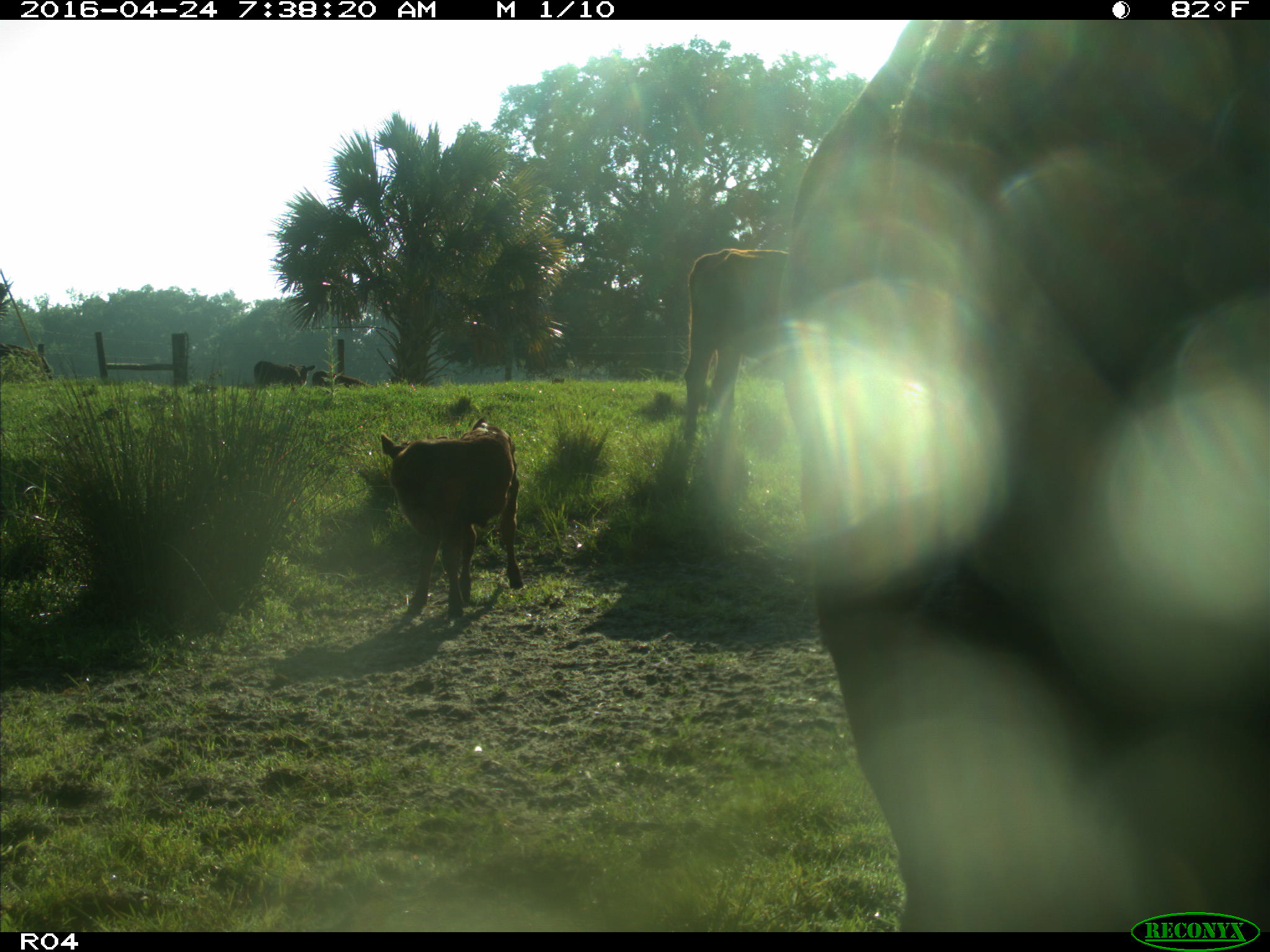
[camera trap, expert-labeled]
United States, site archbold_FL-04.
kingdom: Animalia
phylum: Chordata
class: Mammalia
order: Artiodactyla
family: Bovidae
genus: Bos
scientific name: Bos taurus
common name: domestic cow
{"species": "Bos taurus (domestic cow)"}